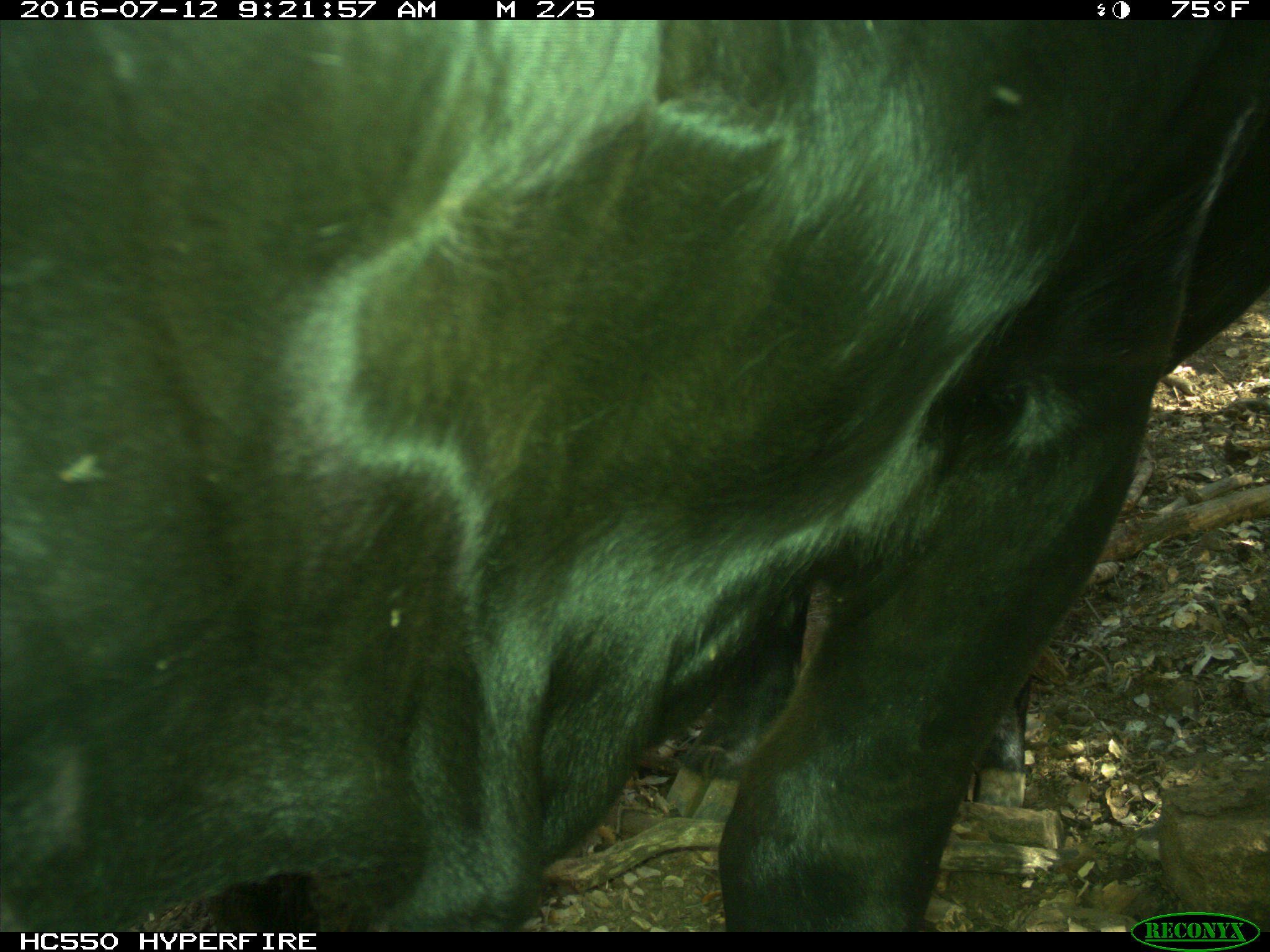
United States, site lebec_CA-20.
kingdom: Animalia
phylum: Chordata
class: Mammalia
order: Artiodactyla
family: Bovidae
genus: Bos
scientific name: Bos taurus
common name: domestic cow